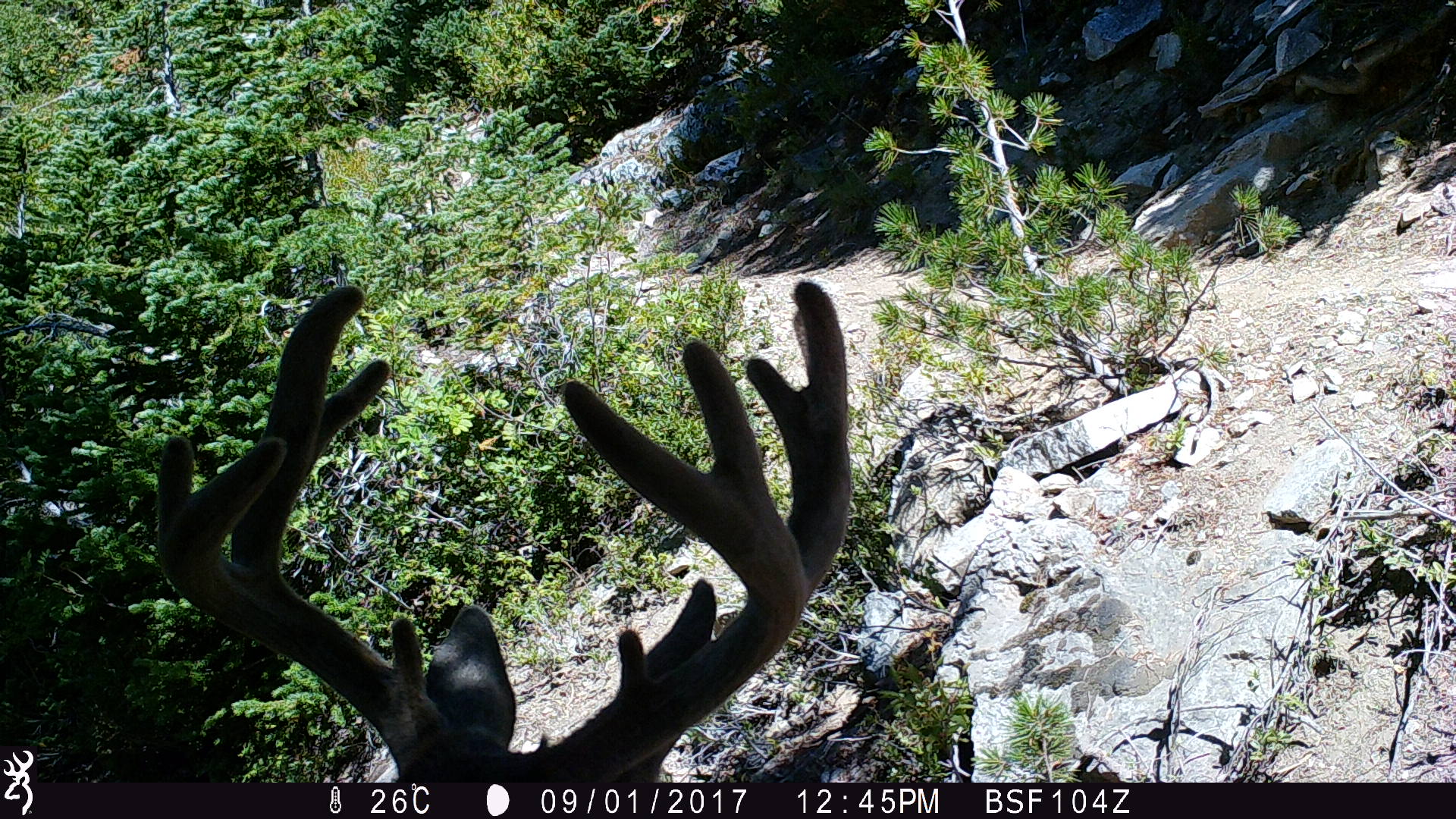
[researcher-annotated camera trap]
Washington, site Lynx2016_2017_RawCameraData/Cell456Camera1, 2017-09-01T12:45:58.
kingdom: Animalia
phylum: Chordata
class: Mammalia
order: Artiodactyla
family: Cervidae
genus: Odocoileus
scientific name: Odocoileus hemionus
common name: mule deer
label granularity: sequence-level